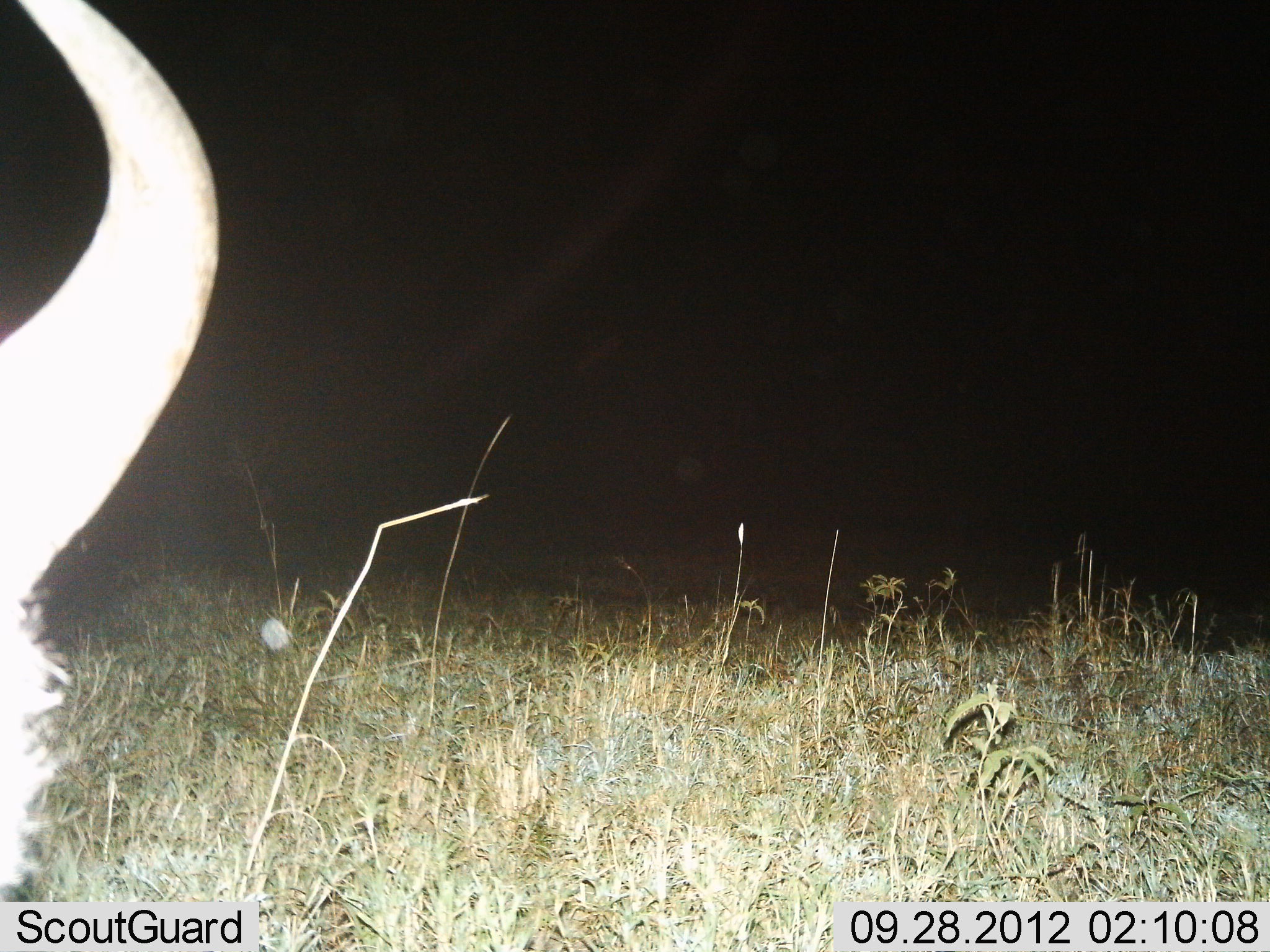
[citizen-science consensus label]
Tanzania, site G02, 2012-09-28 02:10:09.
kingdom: Animalia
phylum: Chordata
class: Mammalia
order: Artiodactyla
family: Bovidae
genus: Connochaetes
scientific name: Connochaetes taurinus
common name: blue wildebeest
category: wildebeest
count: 1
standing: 80%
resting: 20%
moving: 0%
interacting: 0%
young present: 0%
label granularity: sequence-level